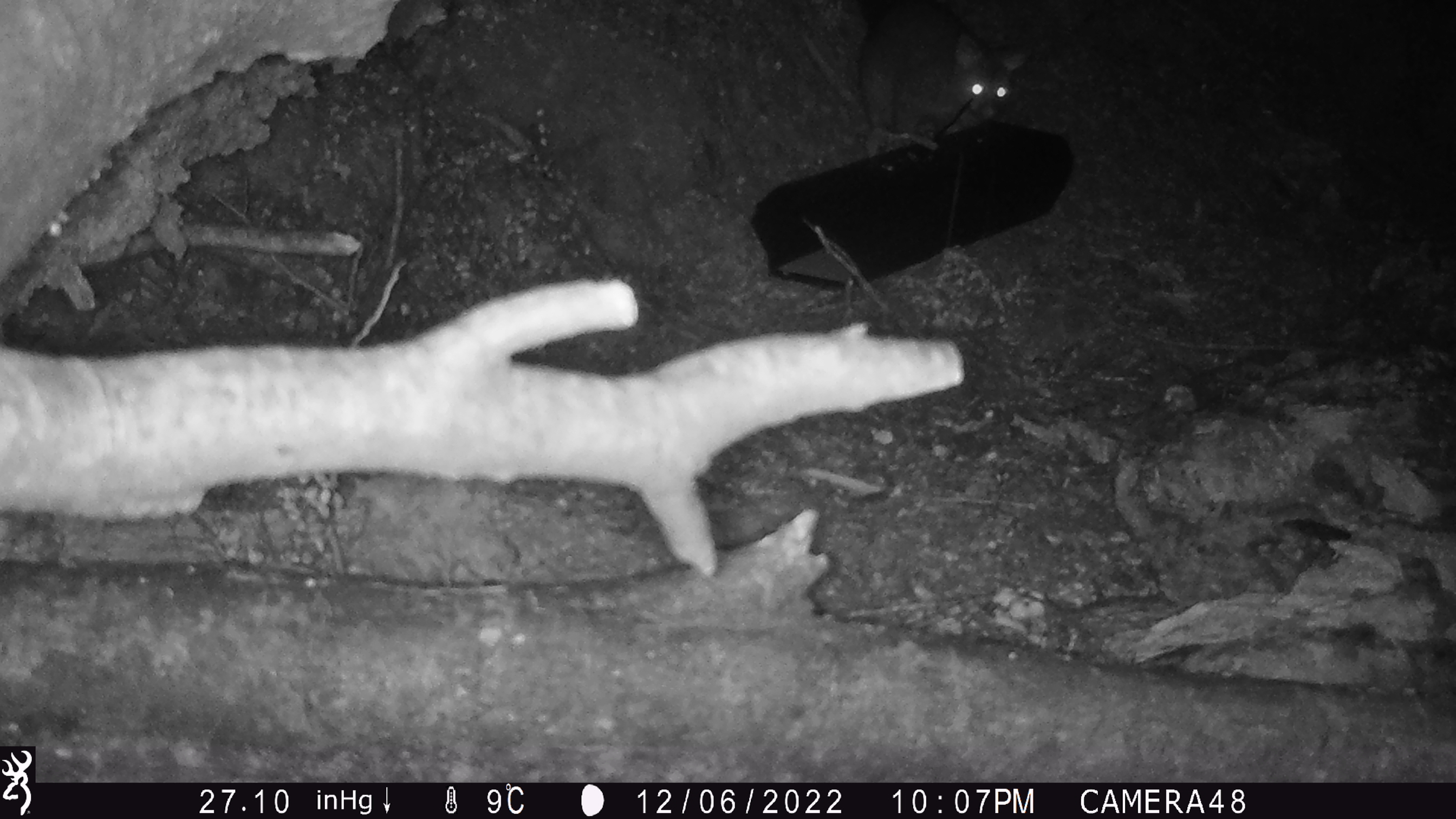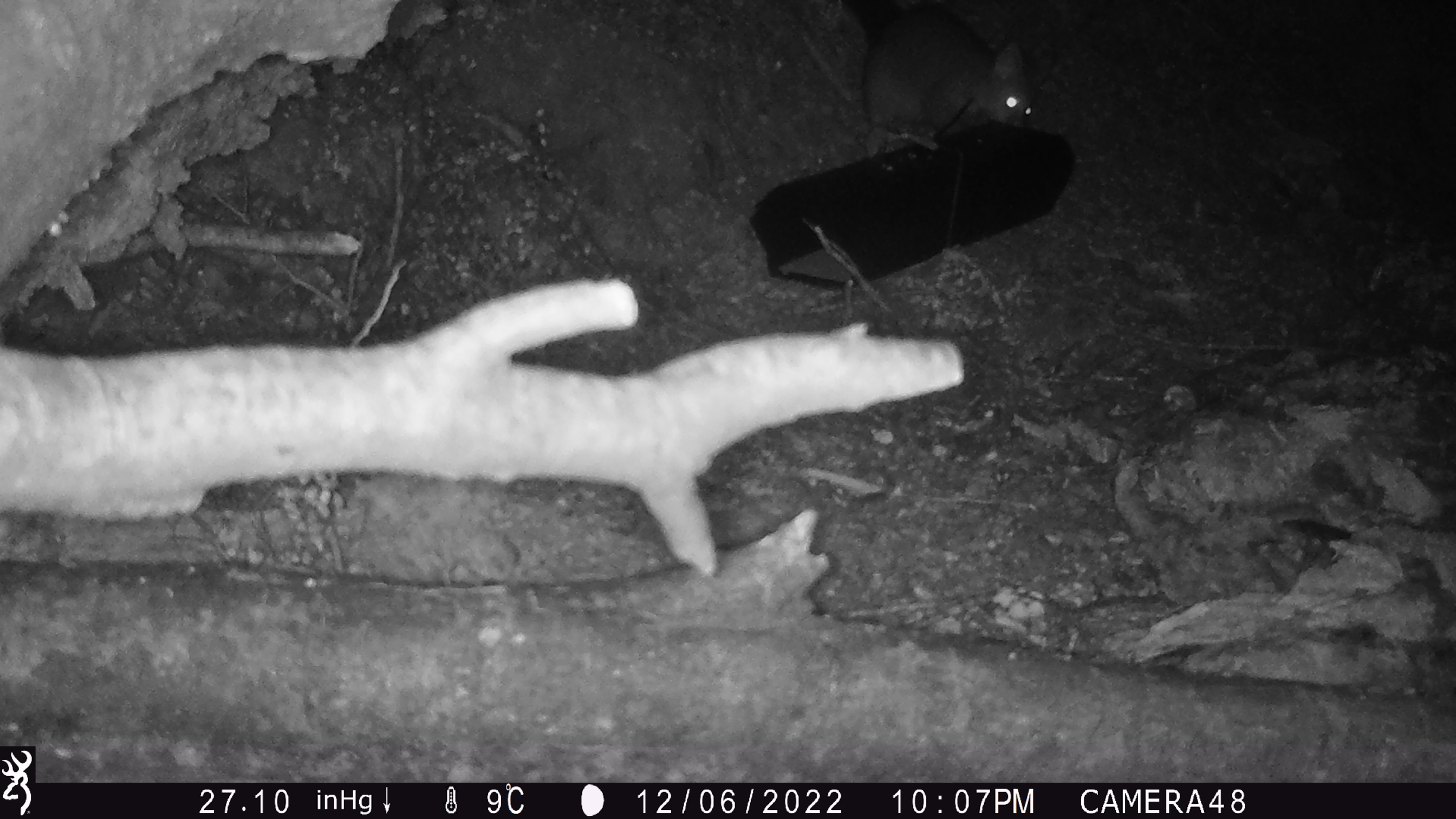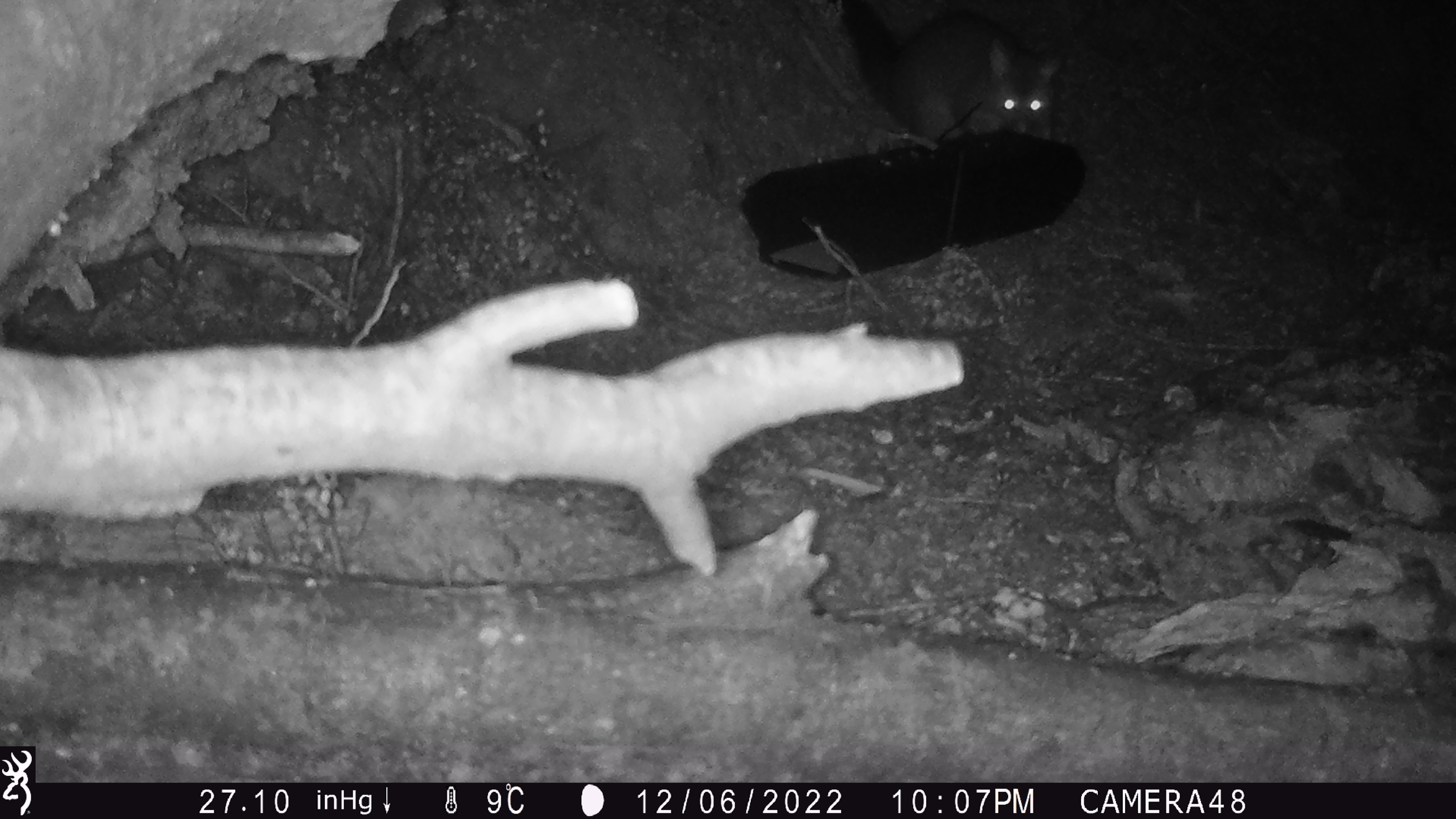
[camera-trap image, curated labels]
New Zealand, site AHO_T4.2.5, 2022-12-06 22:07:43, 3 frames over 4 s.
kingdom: Animalia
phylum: Chordata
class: Mammalia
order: Diprotodontia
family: Phalangeridae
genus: Trichosurus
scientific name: Trichosurus vulpecula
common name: common brushtail possum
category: possum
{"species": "possum (common brushtail possum) (Trichosurus vulpecula)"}